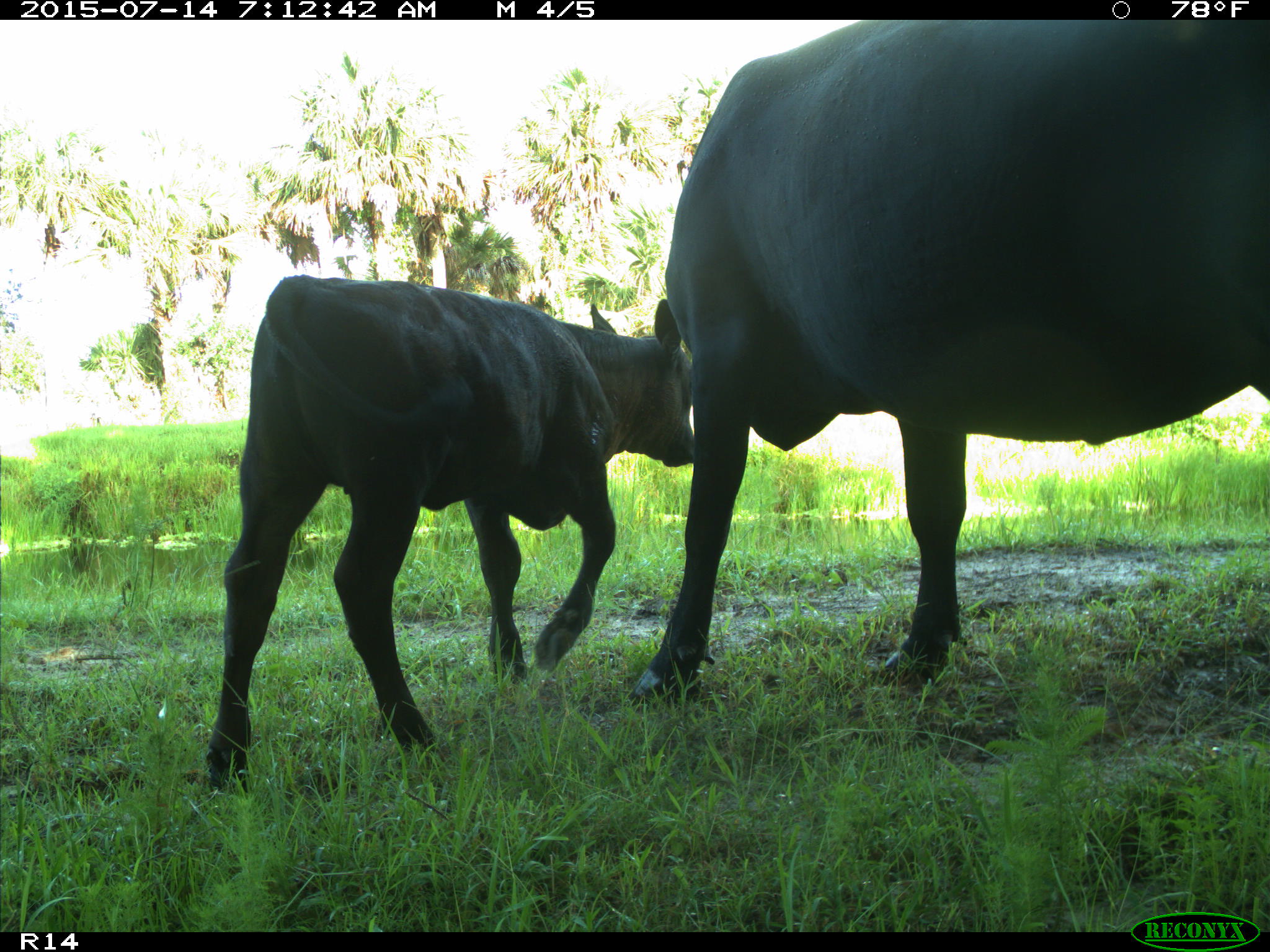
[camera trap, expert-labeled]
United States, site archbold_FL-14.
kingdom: Animalia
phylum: Chordata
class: Mammalia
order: Artiodactyla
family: Bovidae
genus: Bos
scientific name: Bos taurus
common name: domestic cow